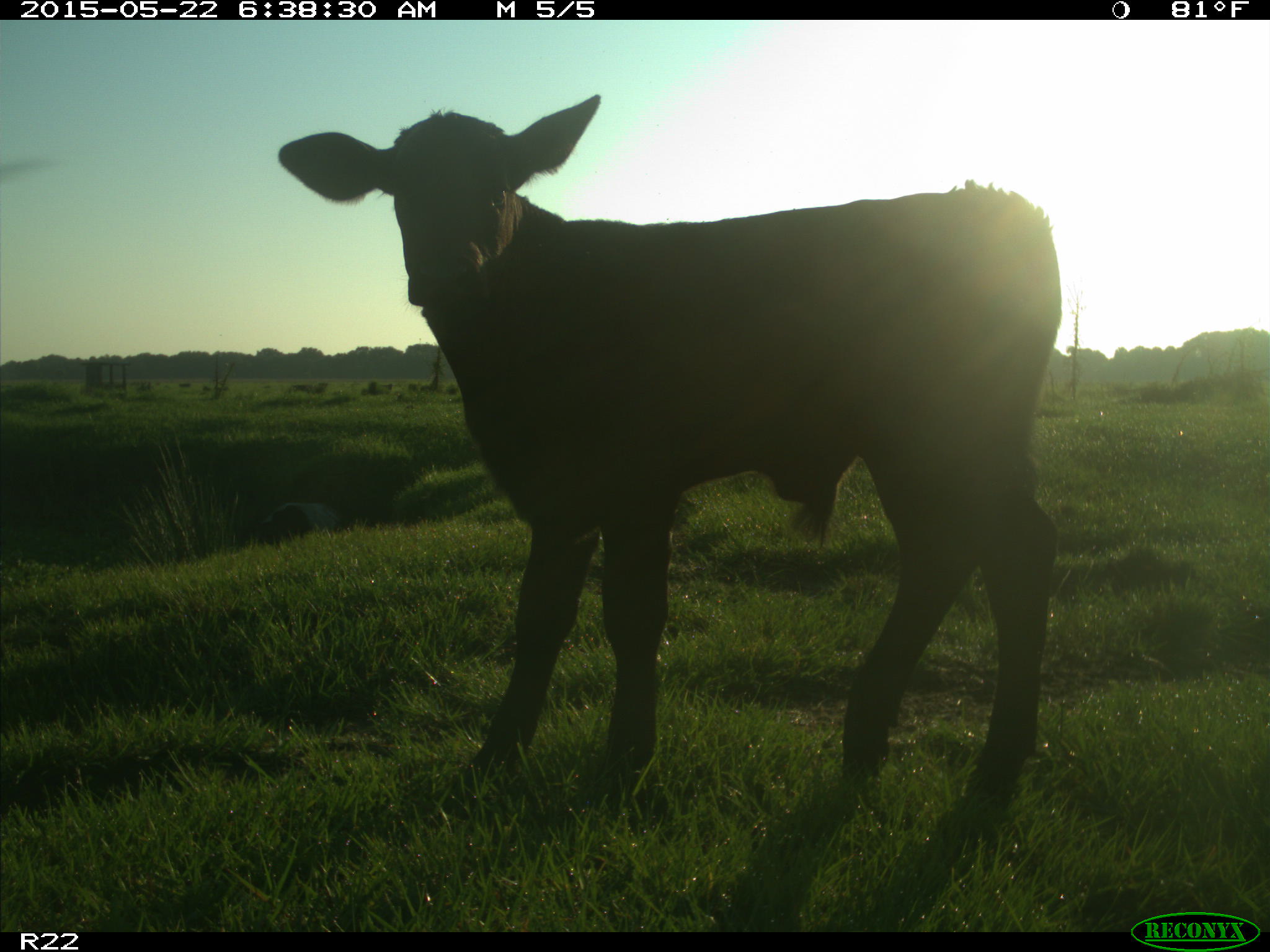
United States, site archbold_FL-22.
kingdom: Animalia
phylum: Chordata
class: Mammalia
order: Artiodactyla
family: Bovidae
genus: Bos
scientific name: Bos taurus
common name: domestic cow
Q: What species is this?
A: Bos taurus (domestic cow).